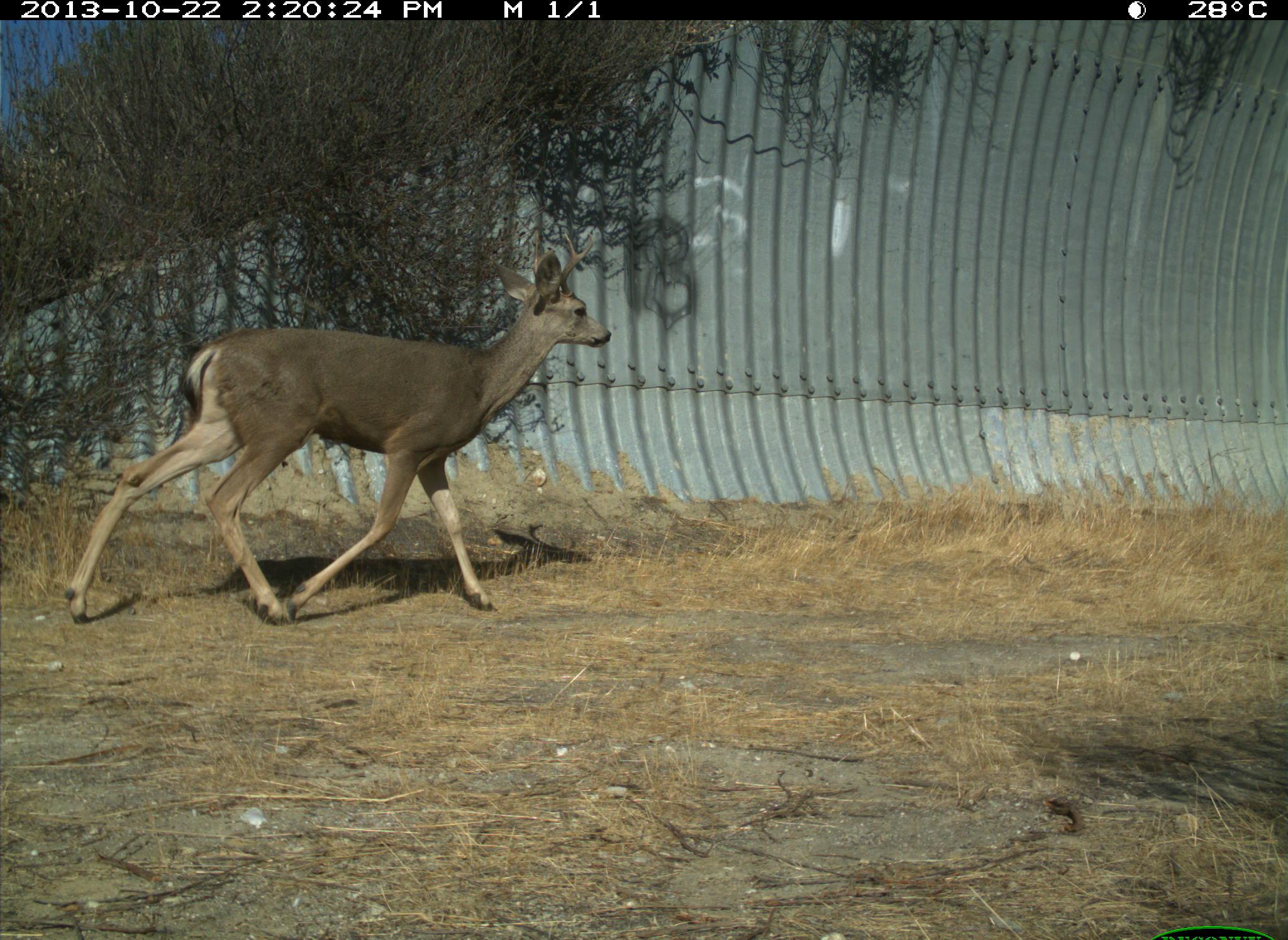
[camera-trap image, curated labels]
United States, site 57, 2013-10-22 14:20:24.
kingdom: Animalia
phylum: Chordata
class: Mammalia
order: Artiodactyla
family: Cervidae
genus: Odocoileus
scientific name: Odocoileus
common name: deer